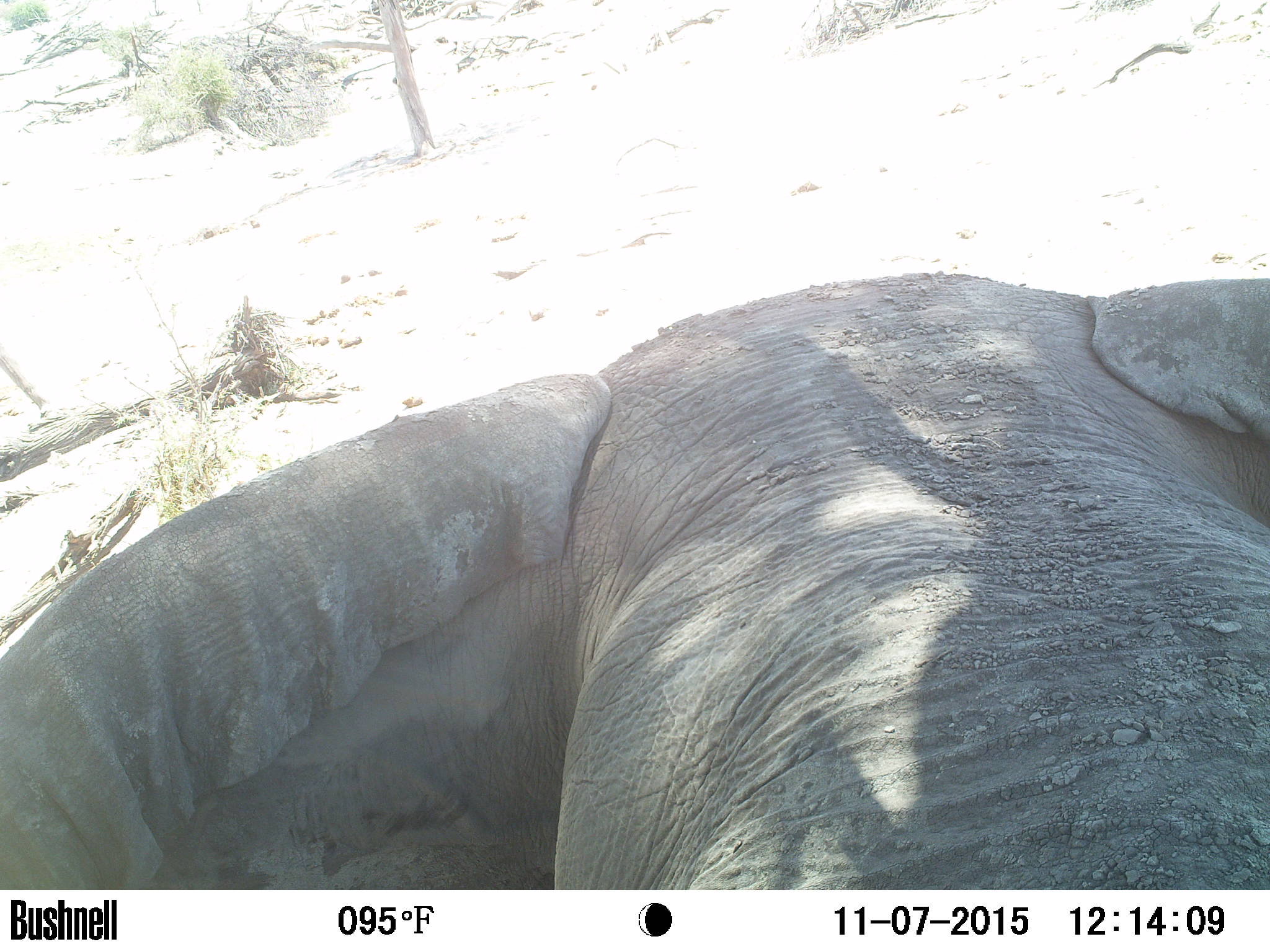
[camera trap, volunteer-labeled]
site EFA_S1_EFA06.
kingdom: Animalia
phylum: Chordata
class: Mammalia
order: Proboscidea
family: Elephantidae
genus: Loxodonta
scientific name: Loxodonta africana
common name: african bush elephant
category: elephant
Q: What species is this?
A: Elephant (african bush elephant) (Loxodonta africana).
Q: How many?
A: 1.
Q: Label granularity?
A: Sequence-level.